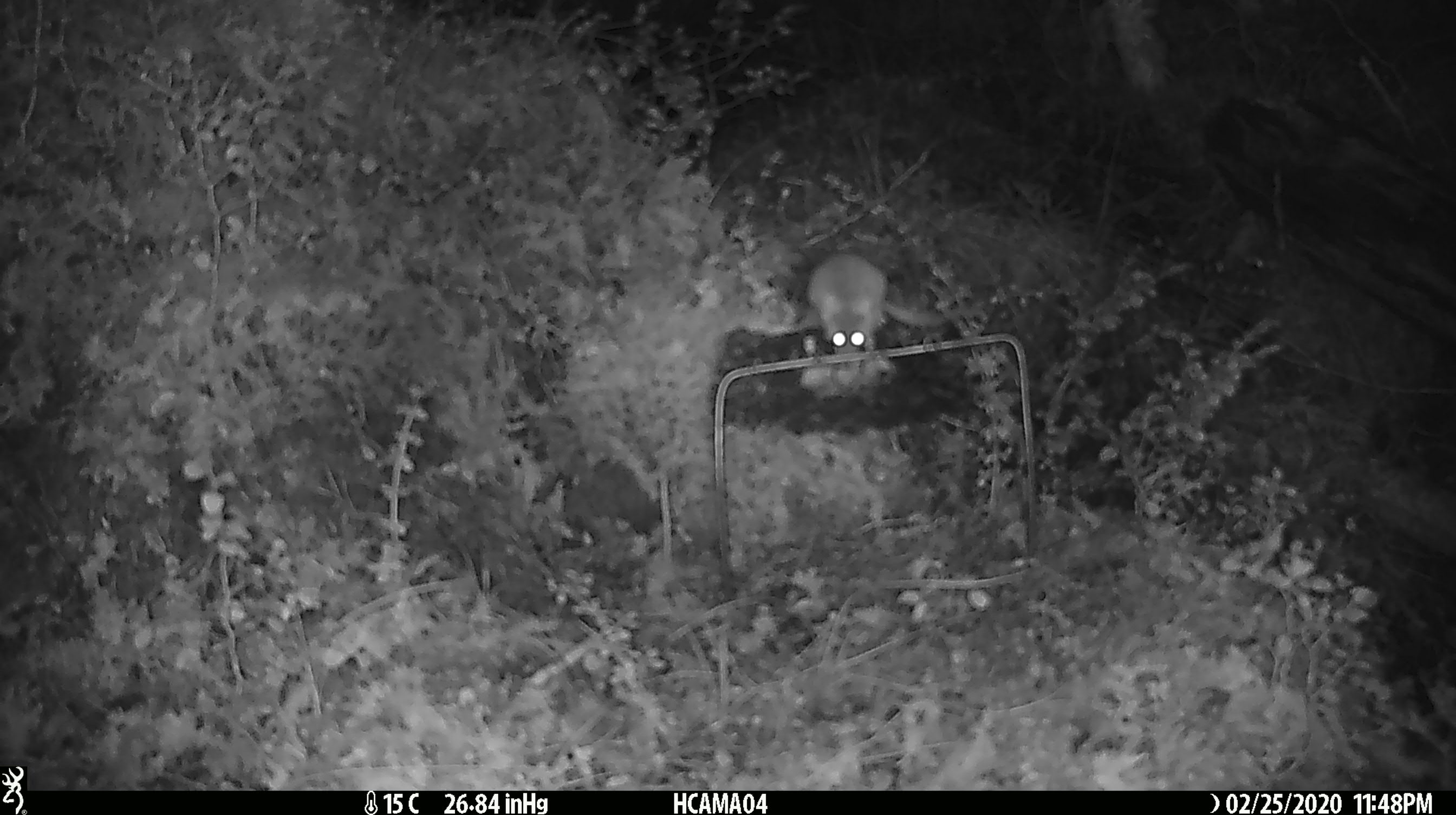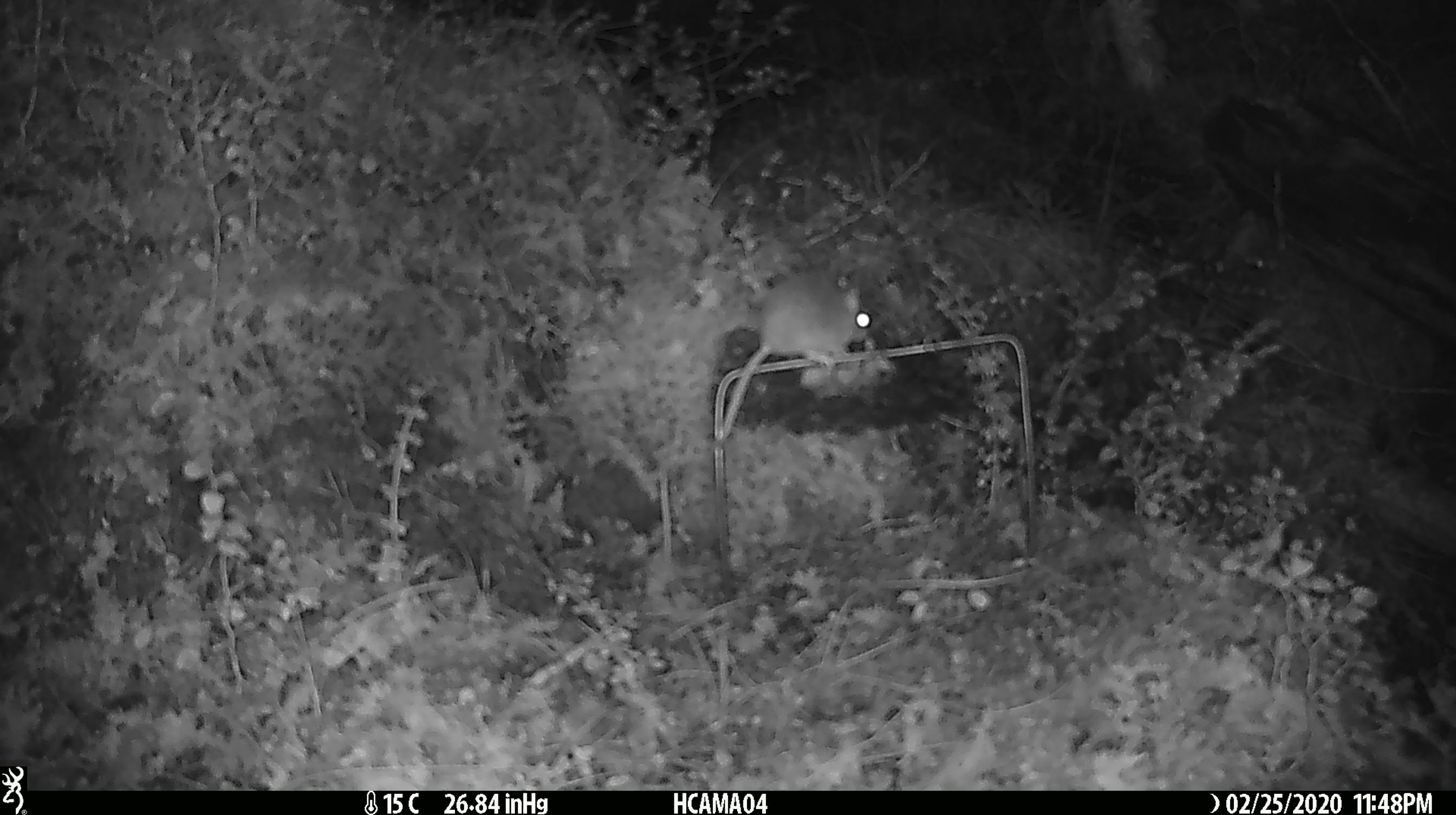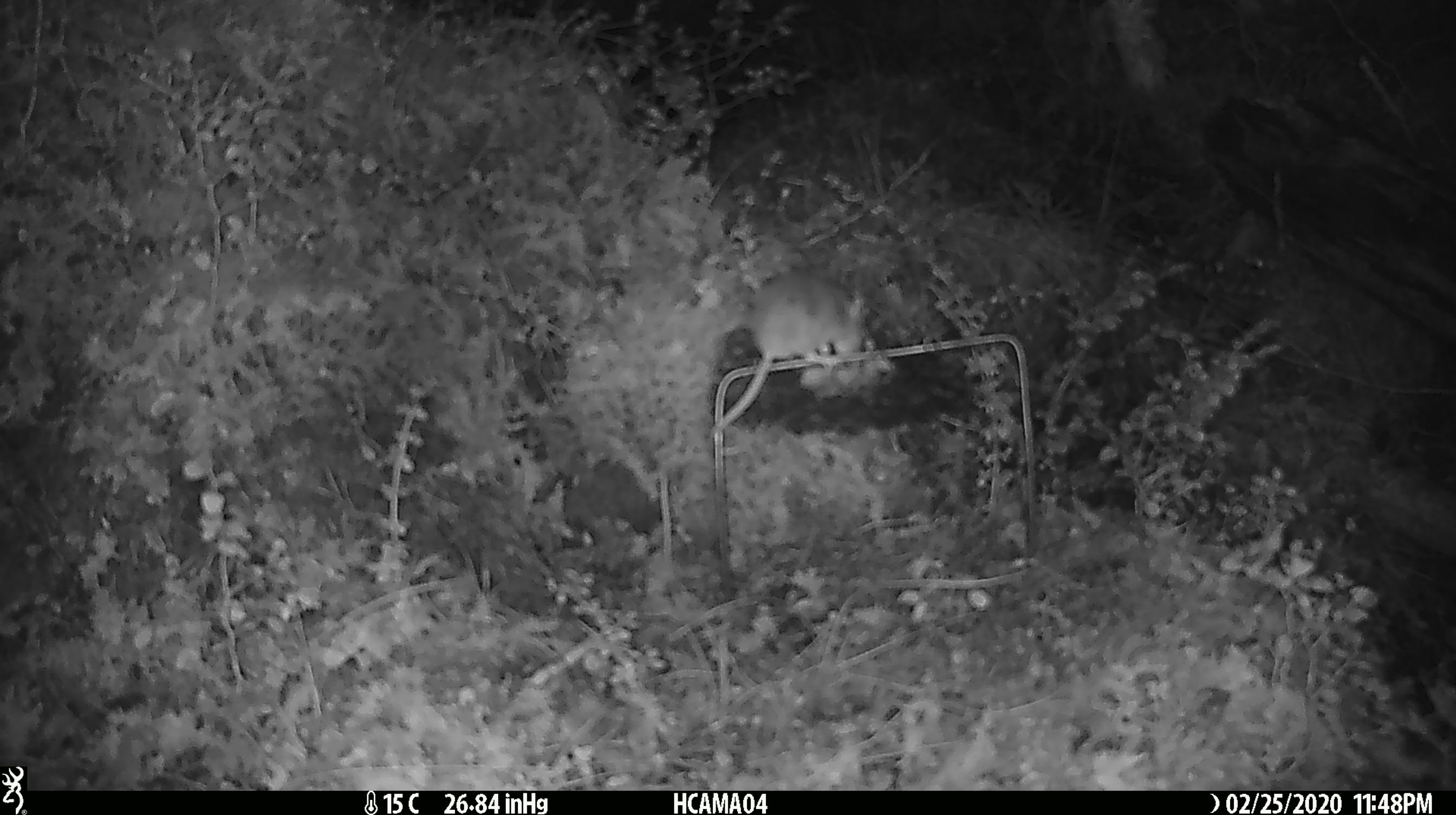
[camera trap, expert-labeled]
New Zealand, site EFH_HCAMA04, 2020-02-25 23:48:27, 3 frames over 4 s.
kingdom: Animalia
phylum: Chordata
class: Mammalia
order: Rodentia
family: Muridae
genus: Mus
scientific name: Mus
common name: mouse